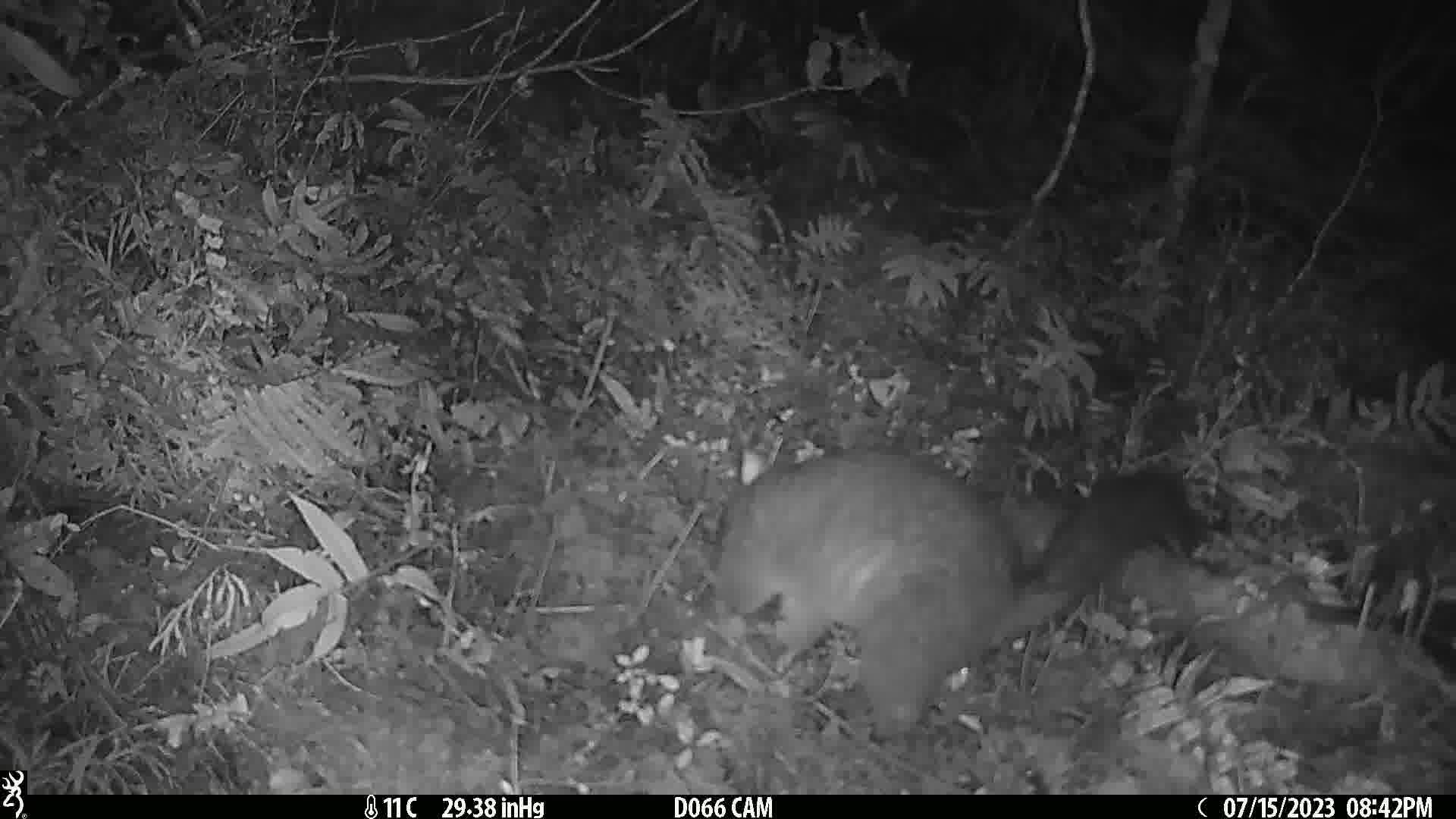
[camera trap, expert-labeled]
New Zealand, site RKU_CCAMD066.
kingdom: Animalia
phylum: Chordata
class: Mammalia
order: Diprotodontia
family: Phalangeridae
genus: Trichosurus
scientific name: Trichosurus vulpecula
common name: common brushtail possum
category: possum